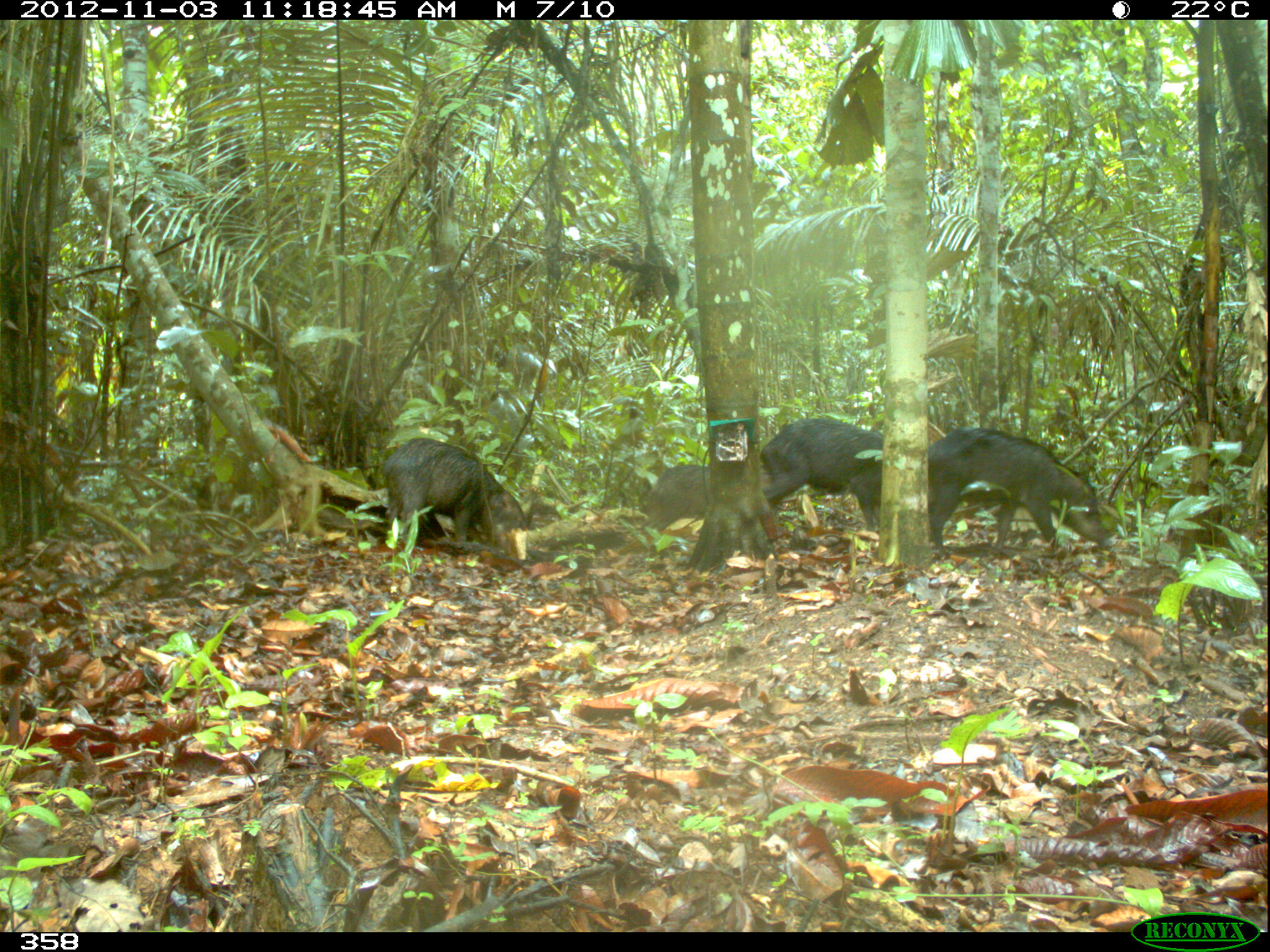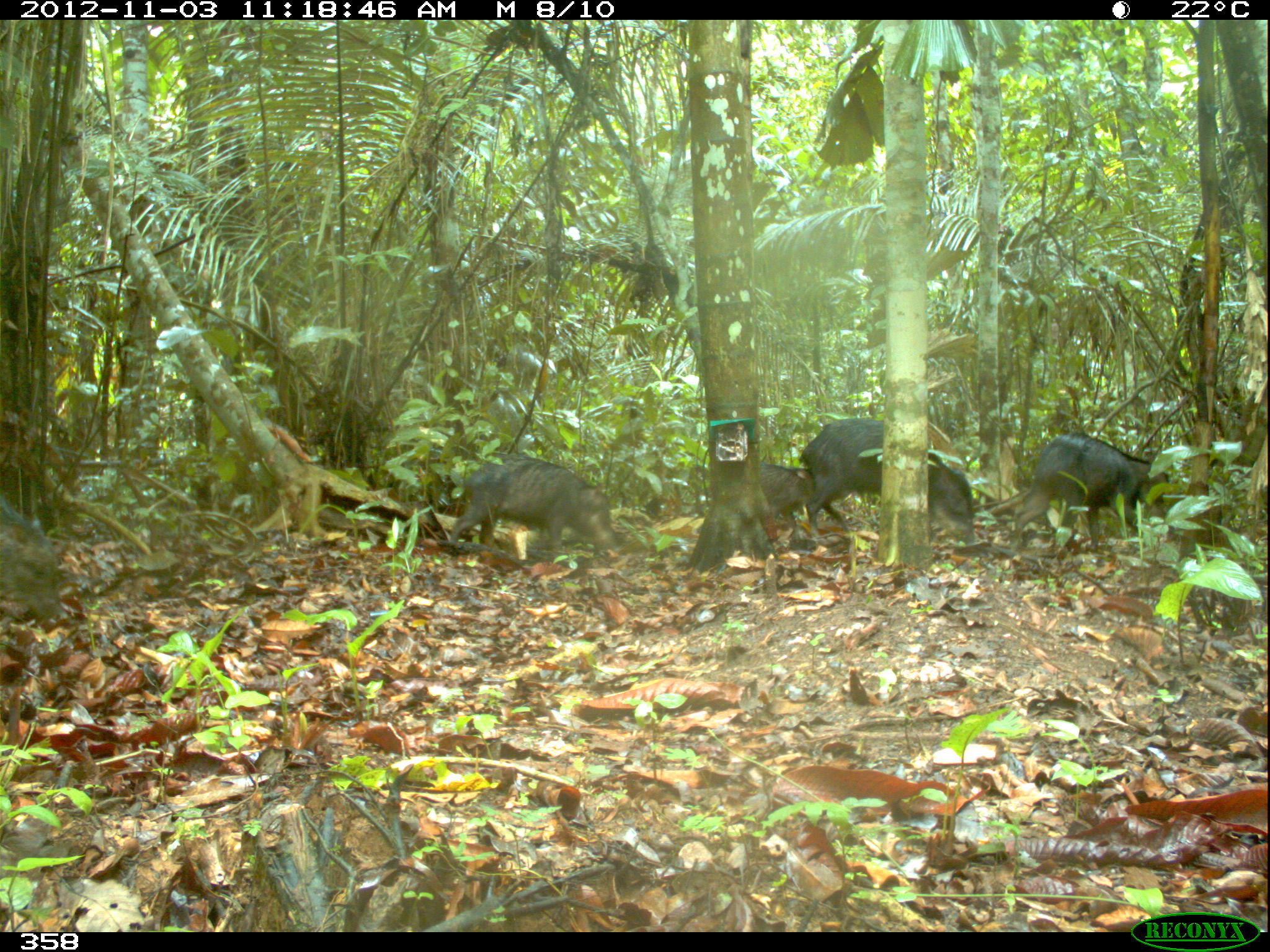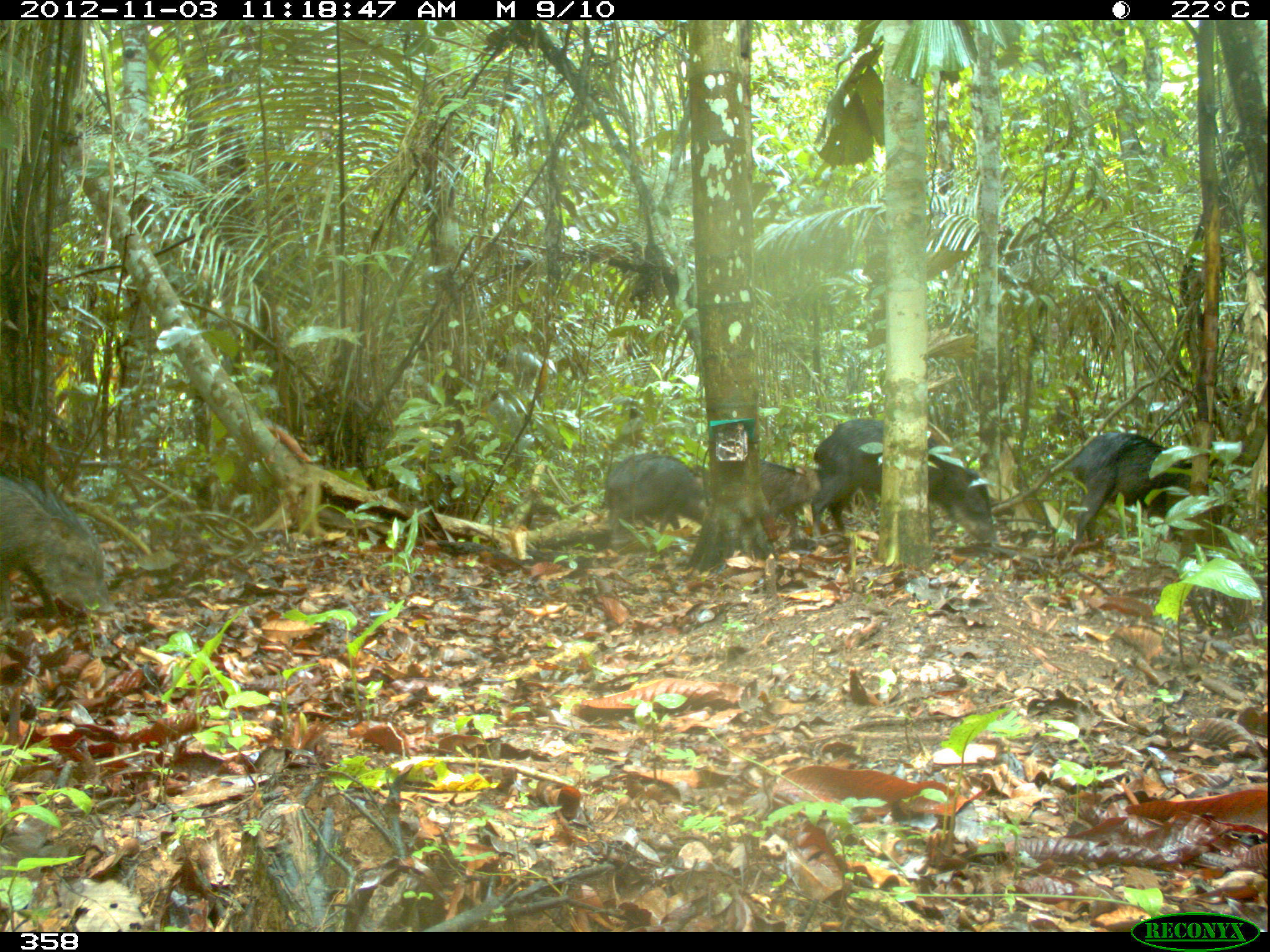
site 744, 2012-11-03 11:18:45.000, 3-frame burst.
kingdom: Animalia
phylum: Chordata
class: Mammalia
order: Artiodactyla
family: Tayassuidae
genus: Tayassu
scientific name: Tayassu pecari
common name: white-lipped peccary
Tayassu pecari (white-lipped peccary).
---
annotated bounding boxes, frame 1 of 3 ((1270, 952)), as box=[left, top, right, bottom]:
tayassu pecari: box=[926, 424, 1113, 554]; box=[370, 436, 530, 556]; box=[758, 417, 884, 533]; box=[637, 463, 771, 533]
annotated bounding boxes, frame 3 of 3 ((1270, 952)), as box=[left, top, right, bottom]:
tayassu pecari: box=[810, 418, 995, 538]; box=[0, 476, 116, 616]; box=[1068, 430, 1191, 543]; box=[605, 452, 708, 546]; box=[758, 457, 820, 536]